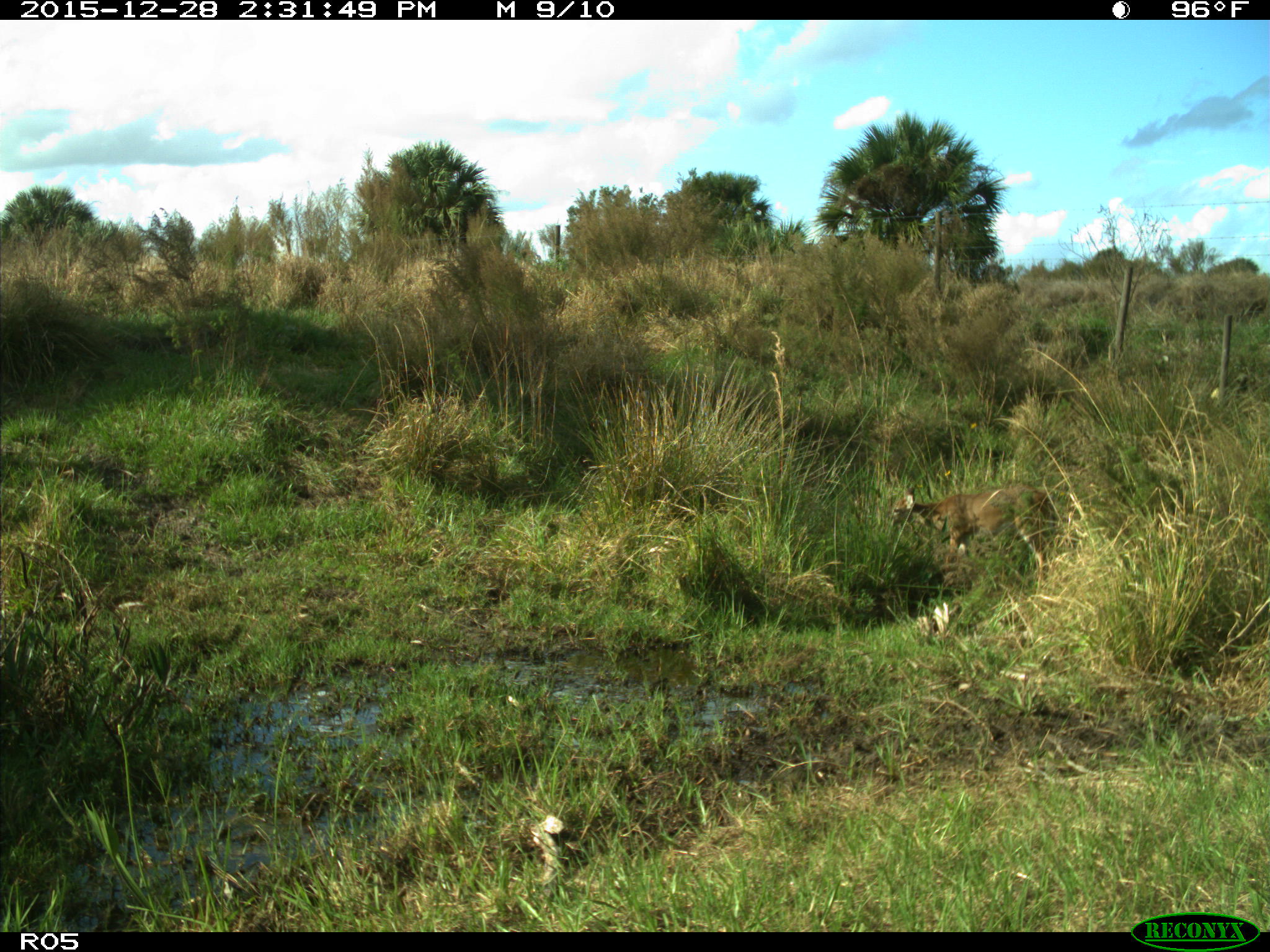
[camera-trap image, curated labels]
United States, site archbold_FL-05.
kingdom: Animalia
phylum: Chordata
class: Mammalia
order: Artiodactyla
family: Cervidae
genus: Odocoileus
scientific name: Odocoileus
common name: deer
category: unidentified deer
Unidentified deer (deer) (Odocoileus).